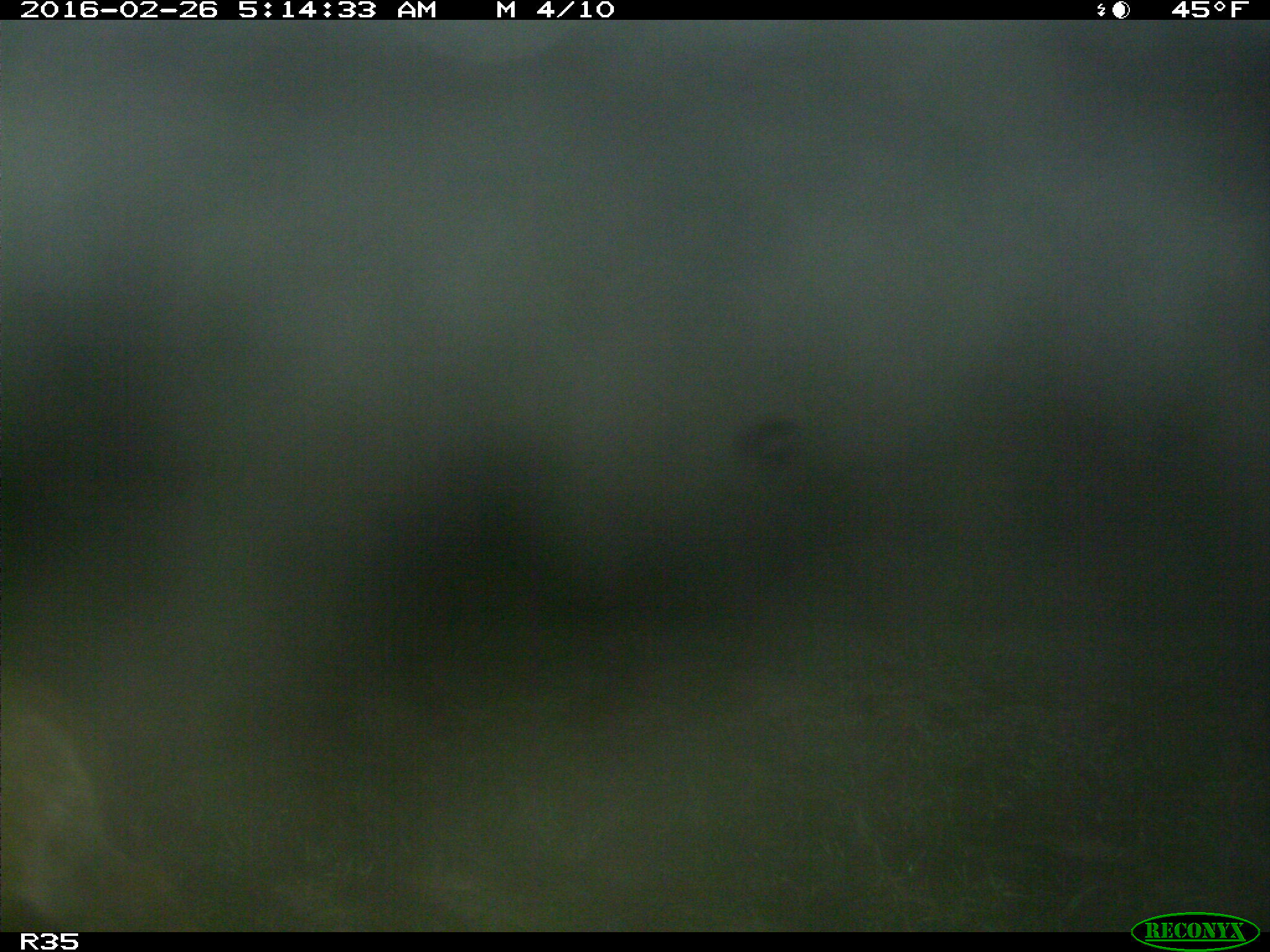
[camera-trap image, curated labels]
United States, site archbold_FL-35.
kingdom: Animalia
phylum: Chordata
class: Mammalia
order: Carnivora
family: Felidae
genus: Lynx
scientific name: Lynx rufus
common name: bobcat